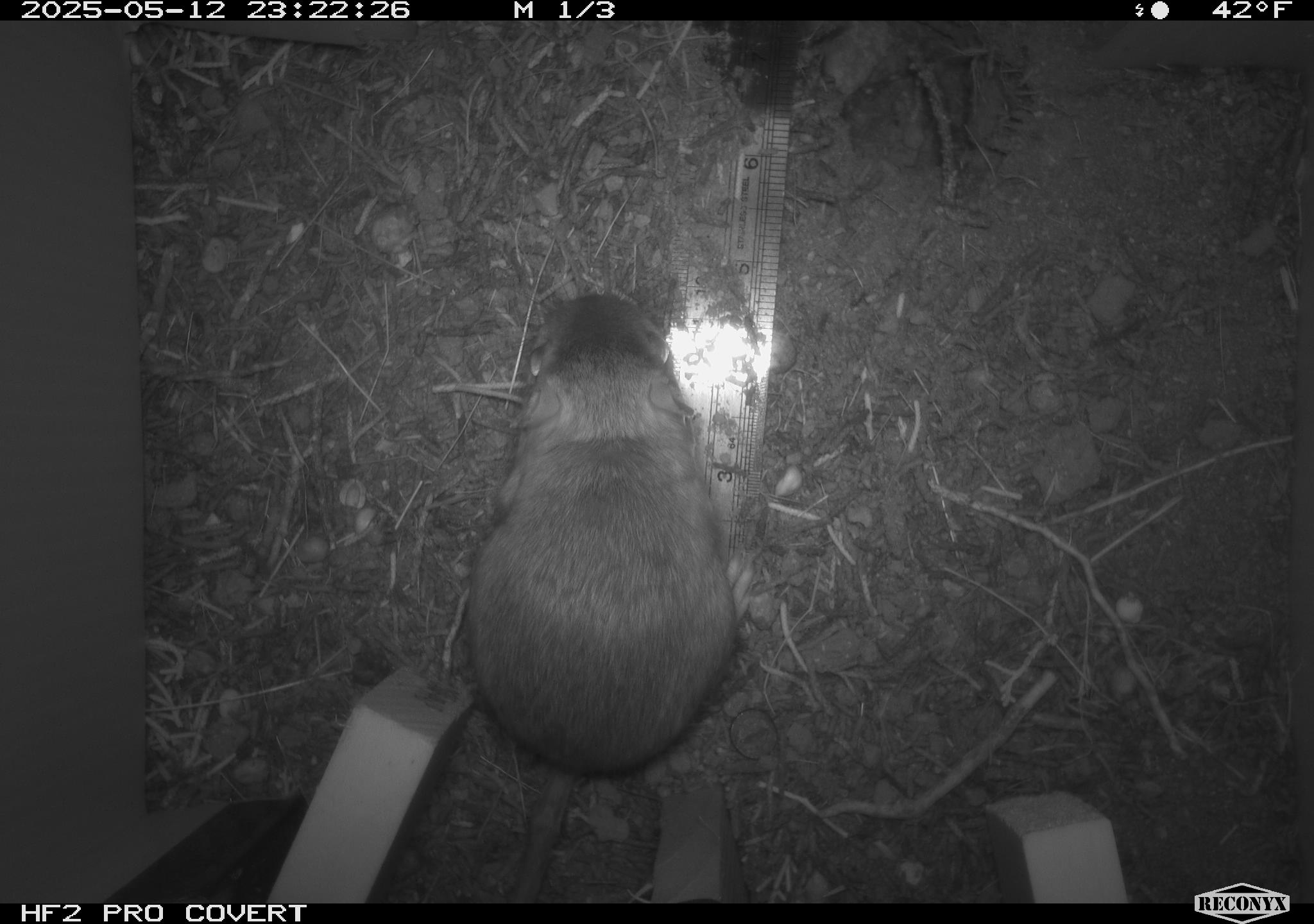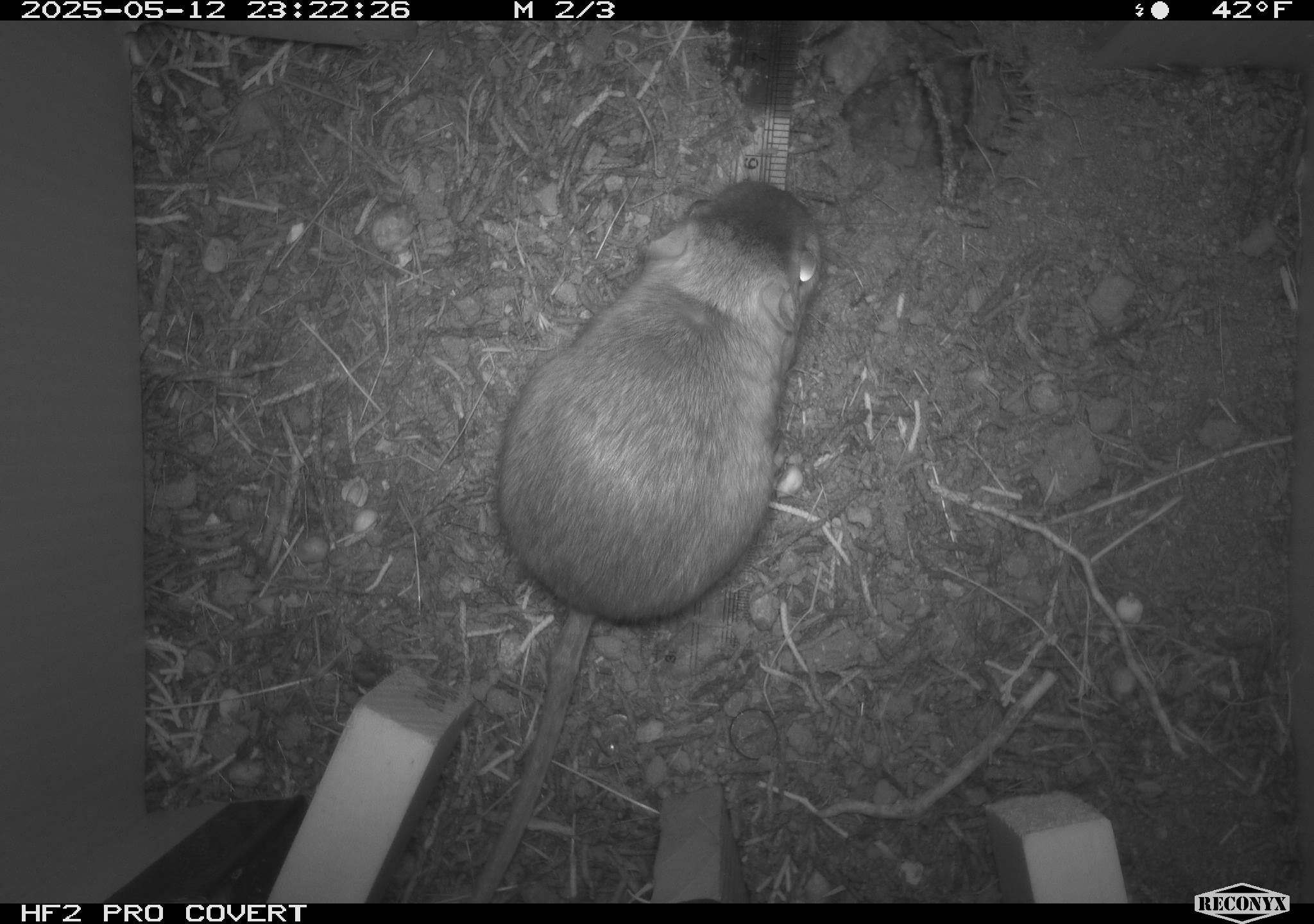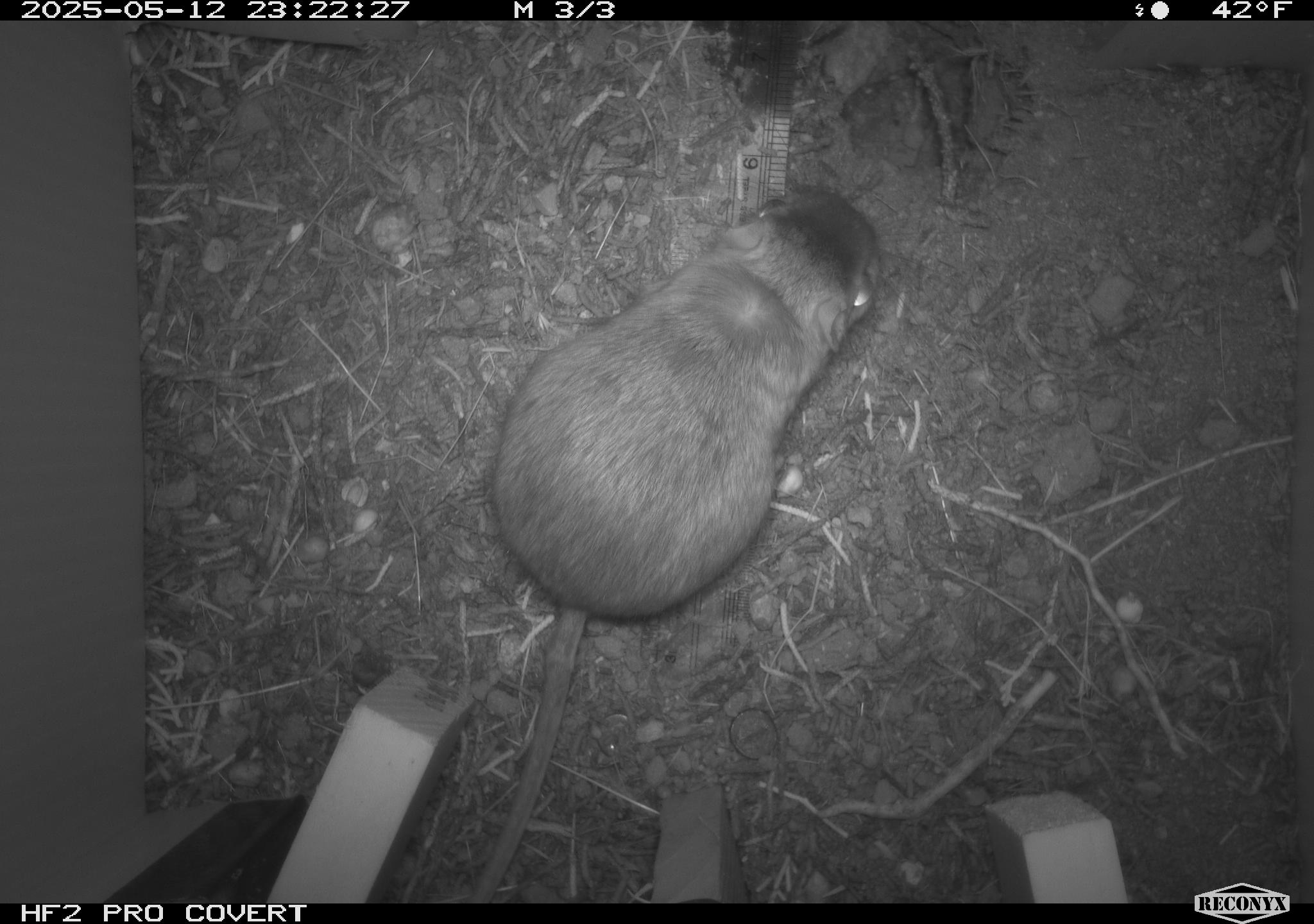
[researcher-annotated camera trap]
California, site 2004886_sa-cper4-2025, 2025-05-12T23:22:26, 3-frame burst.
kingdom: Animalia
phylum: Chordata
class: Mammalia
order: Rodentia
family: Heteromyidae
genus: Dipodomys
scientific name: Dipodomys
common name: kangaroo rats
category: dipodomys species